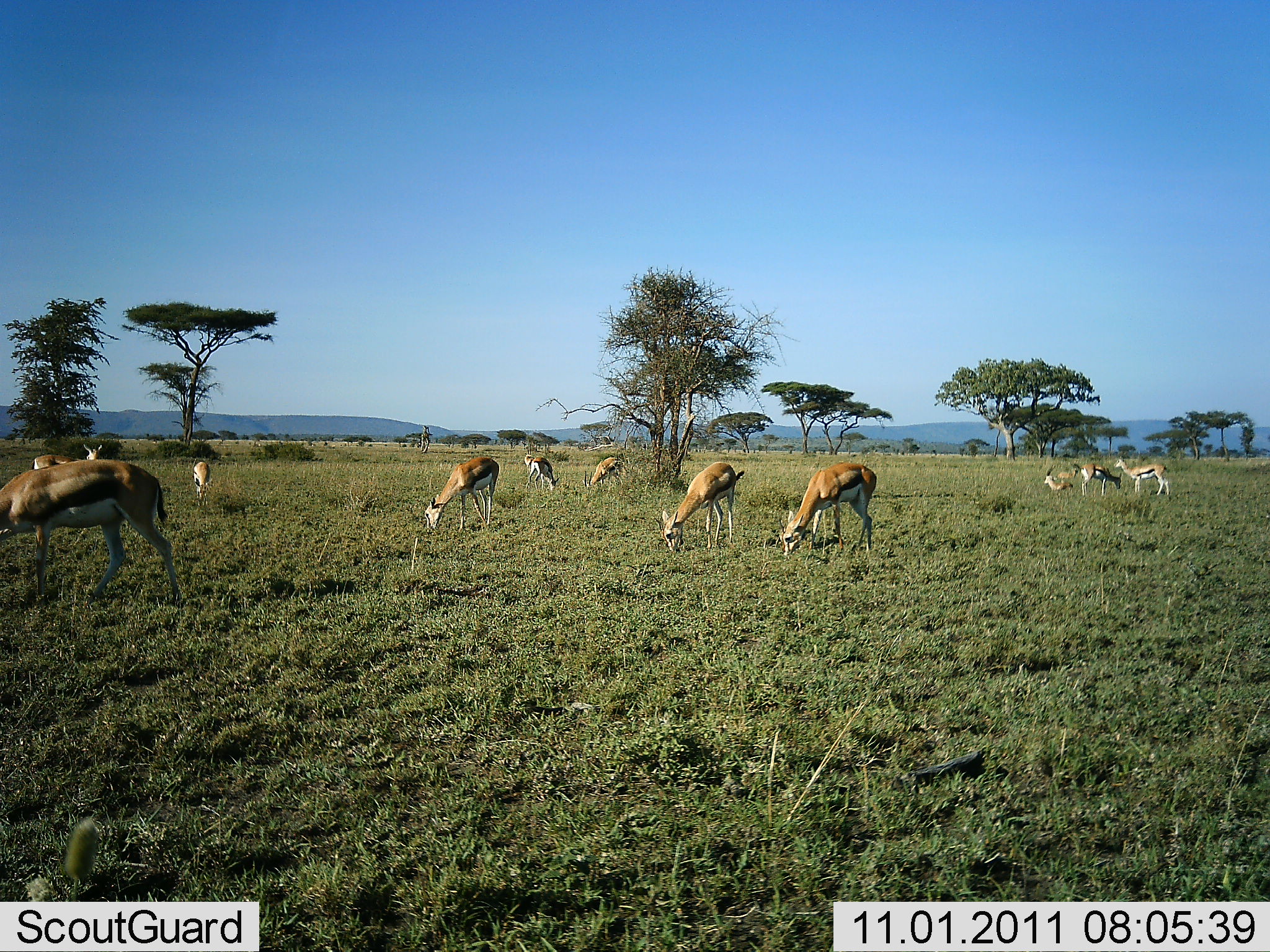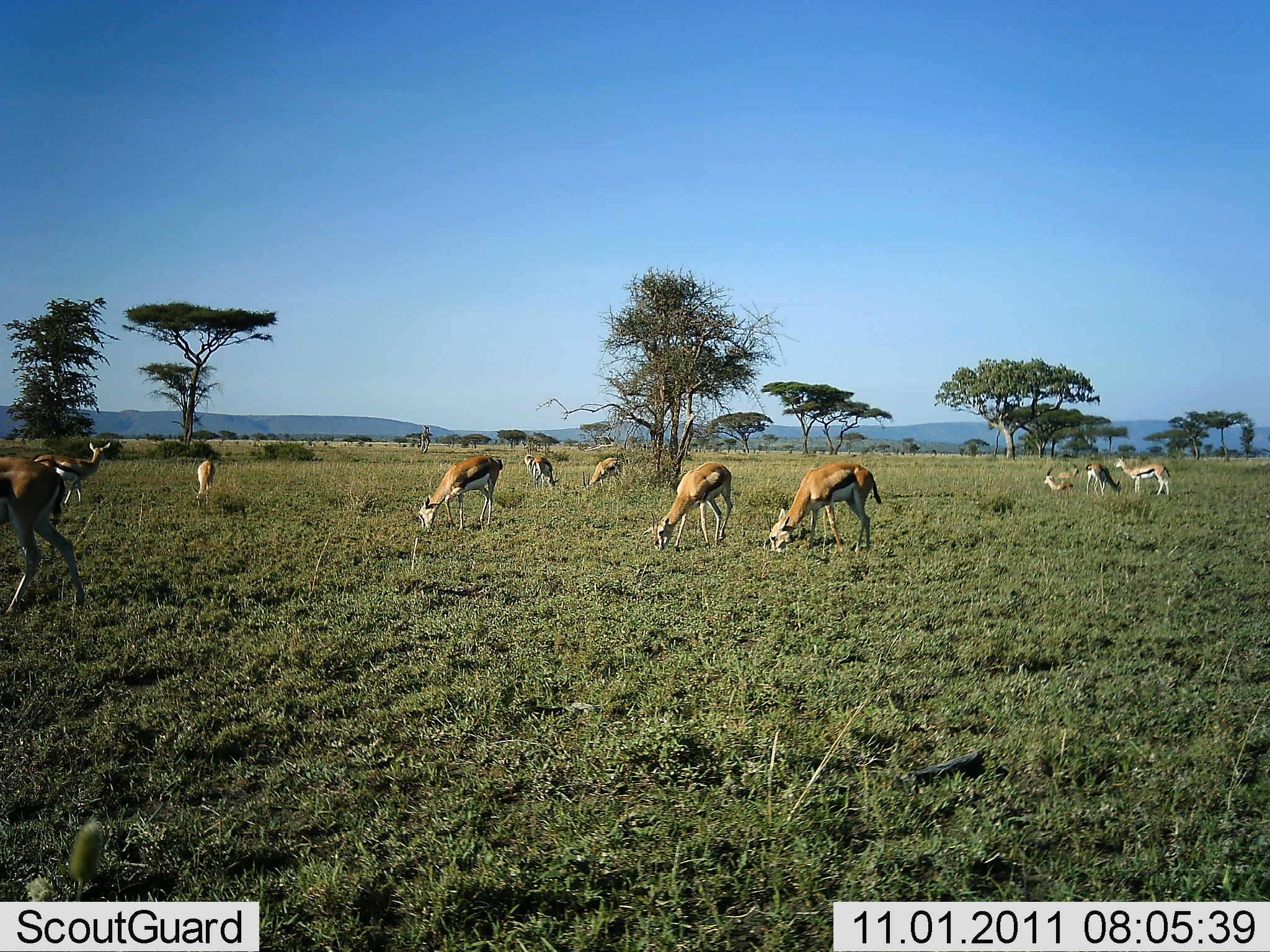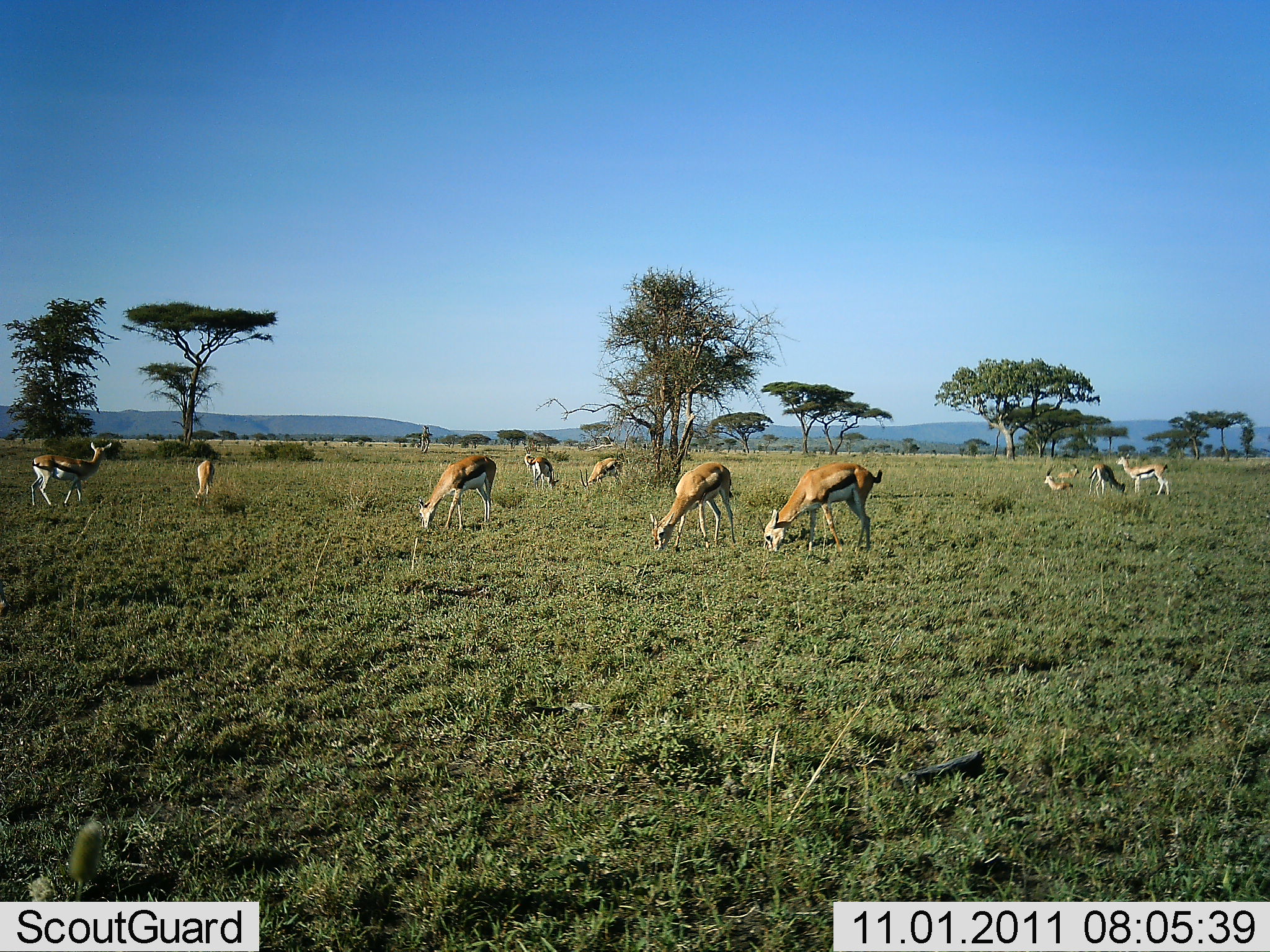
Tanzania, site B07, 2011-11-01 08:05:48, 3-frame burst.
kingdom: Animalia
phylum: Chordata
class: Mammalia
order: Artiodactyla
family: Bovidae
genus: Eudorcas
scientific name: Eudorcas thomsonii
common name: thomson's gazelle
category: gazellethomsons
Gazellethomsons (thomson's gazelle) (Eudorcas thomsonii), count 11-50. Behavior (volunteer vote fractions): standing 54%, resting 38%, moving 15%, interacting 0%. Young present (vote fraction): 0%. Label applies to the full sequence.